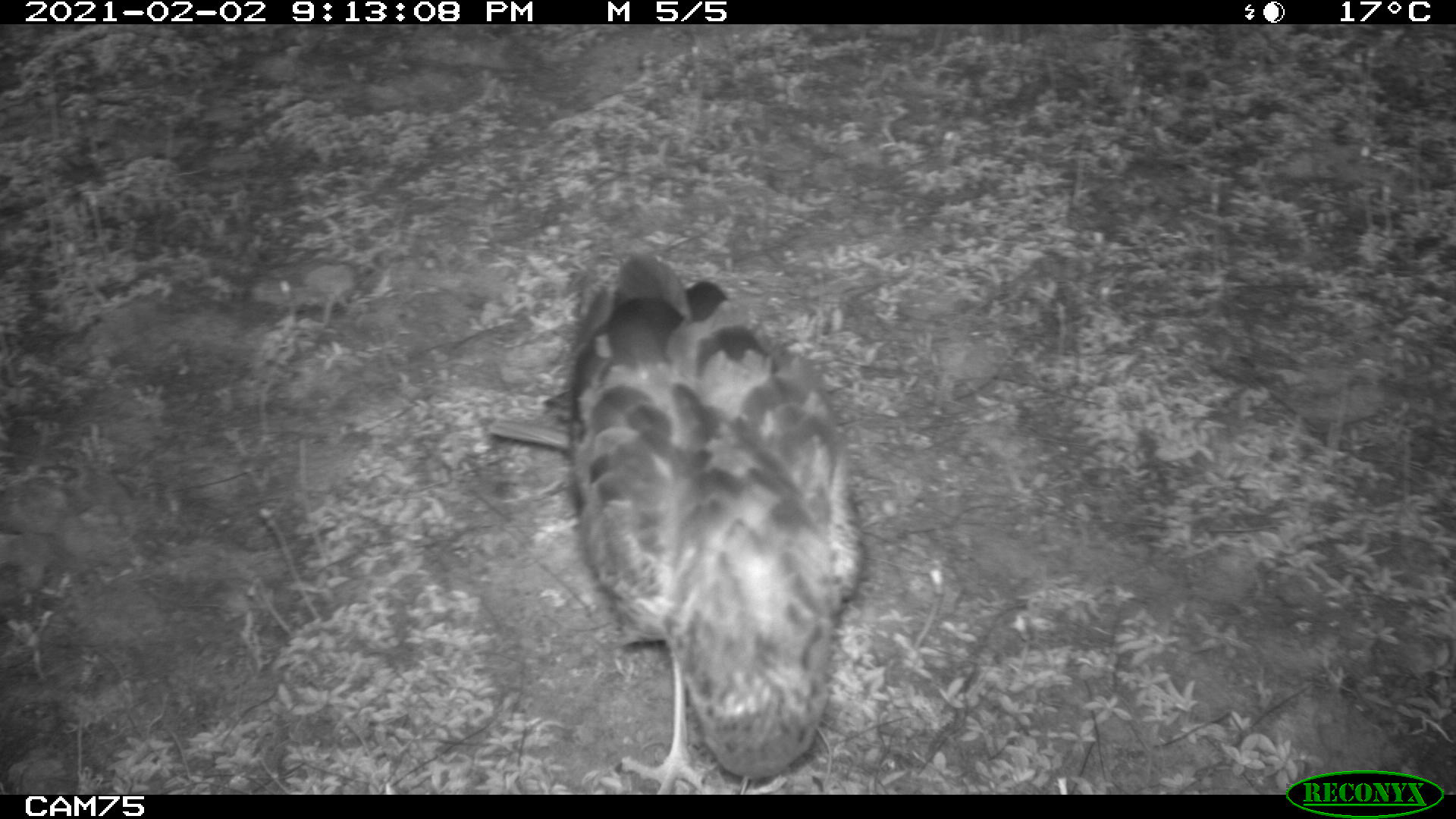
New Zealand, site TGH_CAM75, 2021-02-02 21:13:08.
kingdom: Animalia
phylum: Chordata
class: Aves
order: Accipitriformes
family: Accipitridae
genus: Circus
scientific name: Circus approximans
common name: swamp harrier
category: harrier